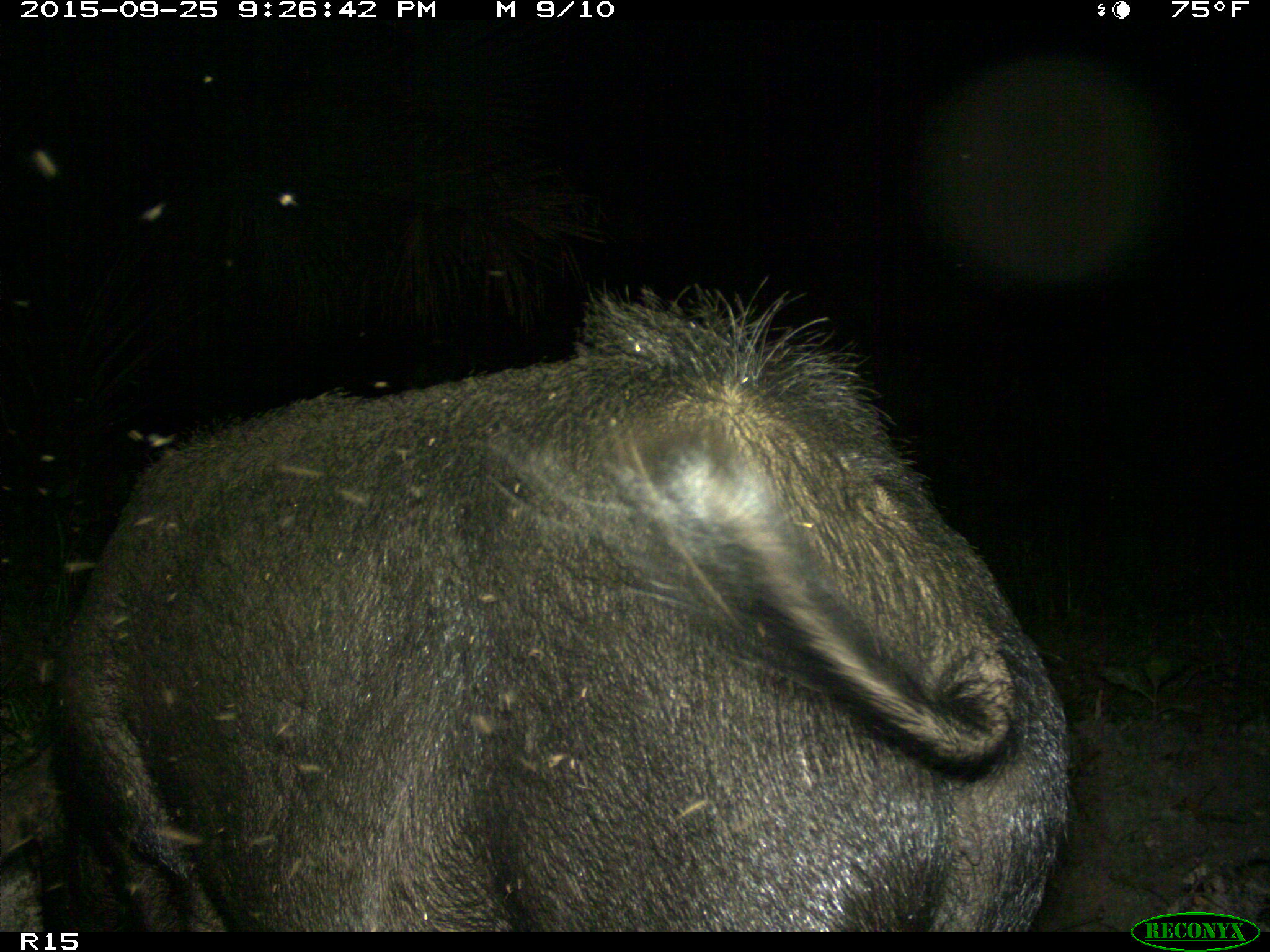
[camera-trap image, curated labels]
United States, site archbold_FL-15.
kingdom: Animalia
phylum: Chordata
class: Mammalia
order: Artiodactyla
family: Suidae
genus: Sus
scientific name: Sus scrofa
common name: wild boar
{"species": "Sus scrofa (wild boar)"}